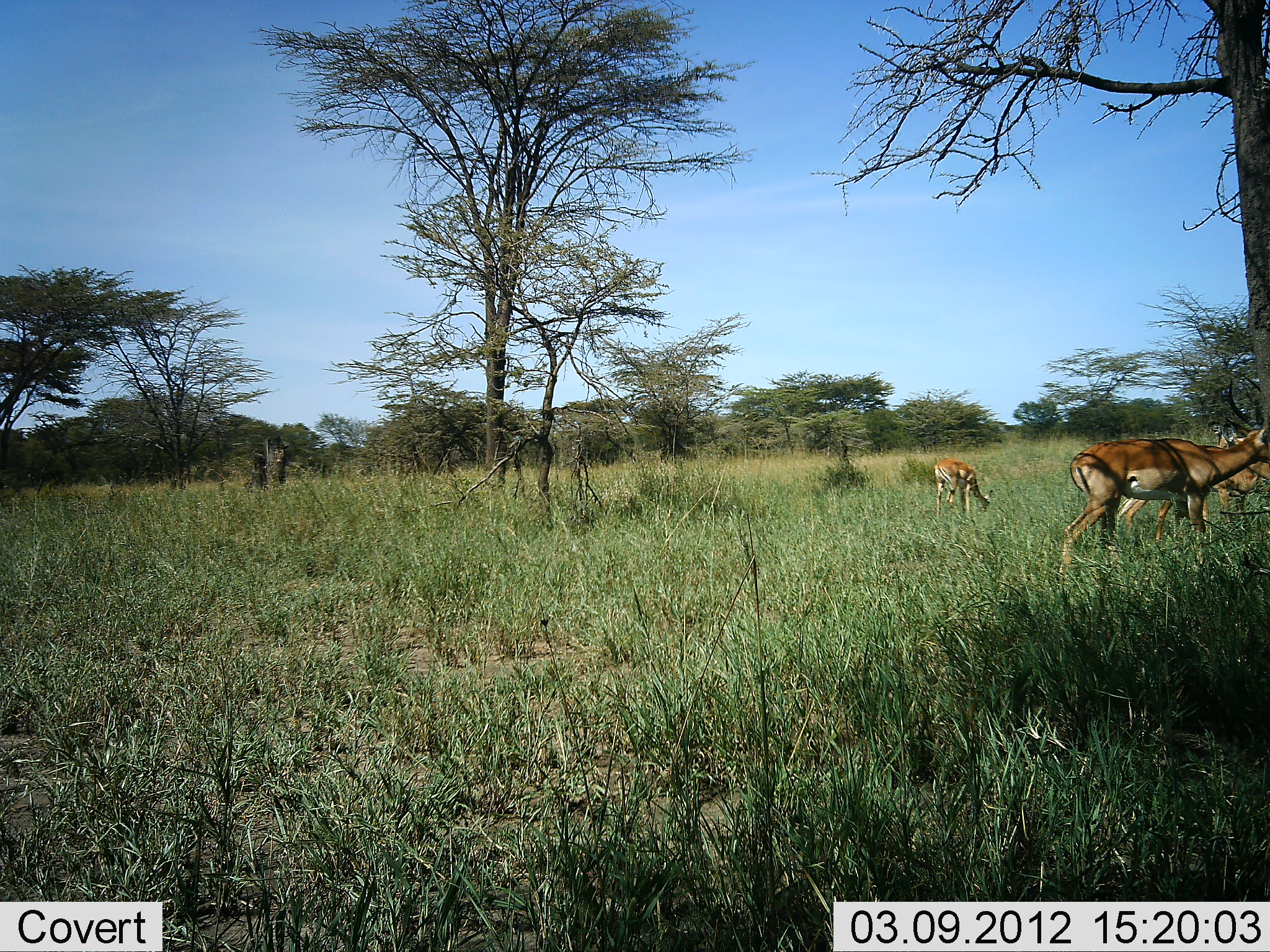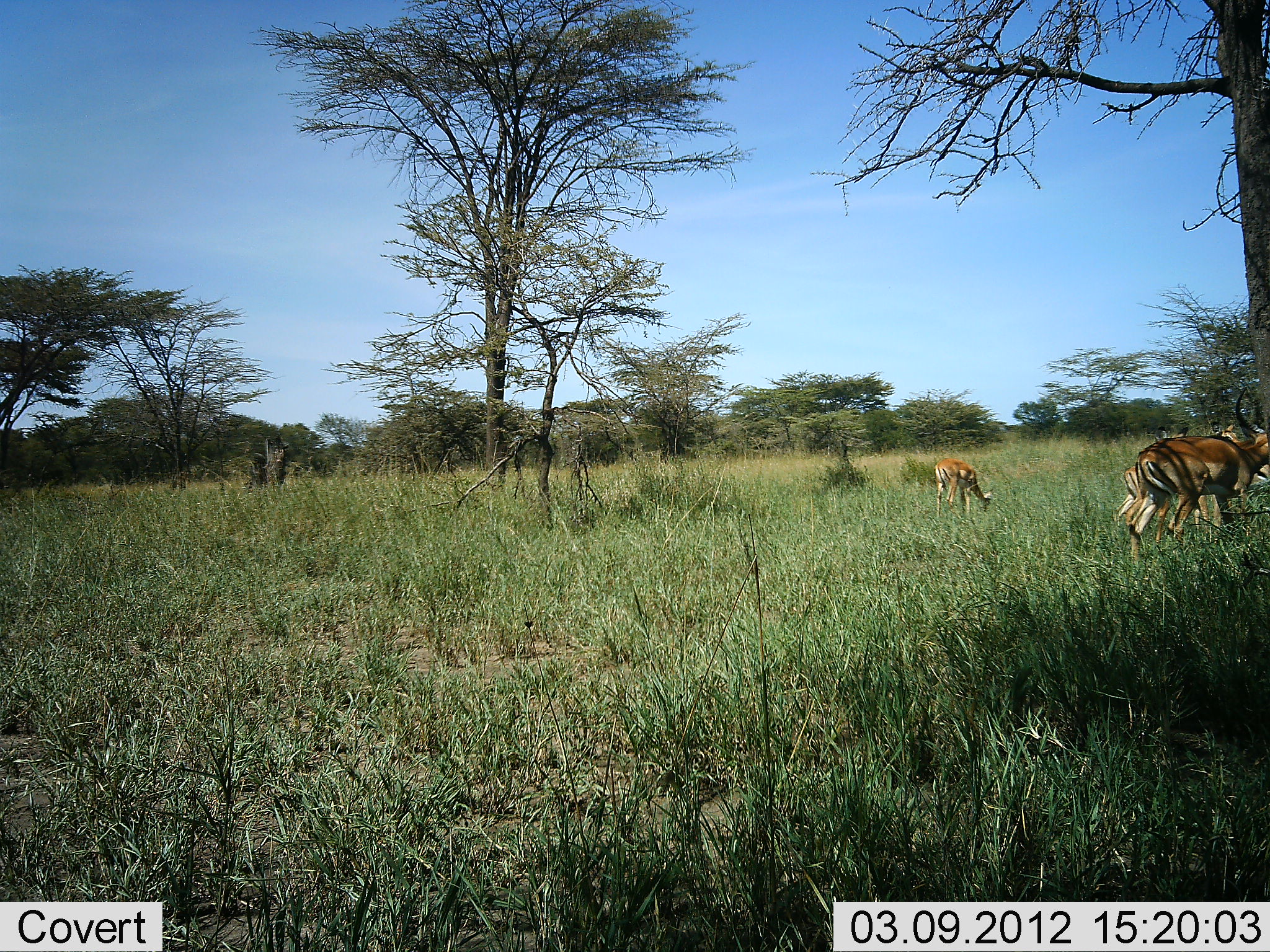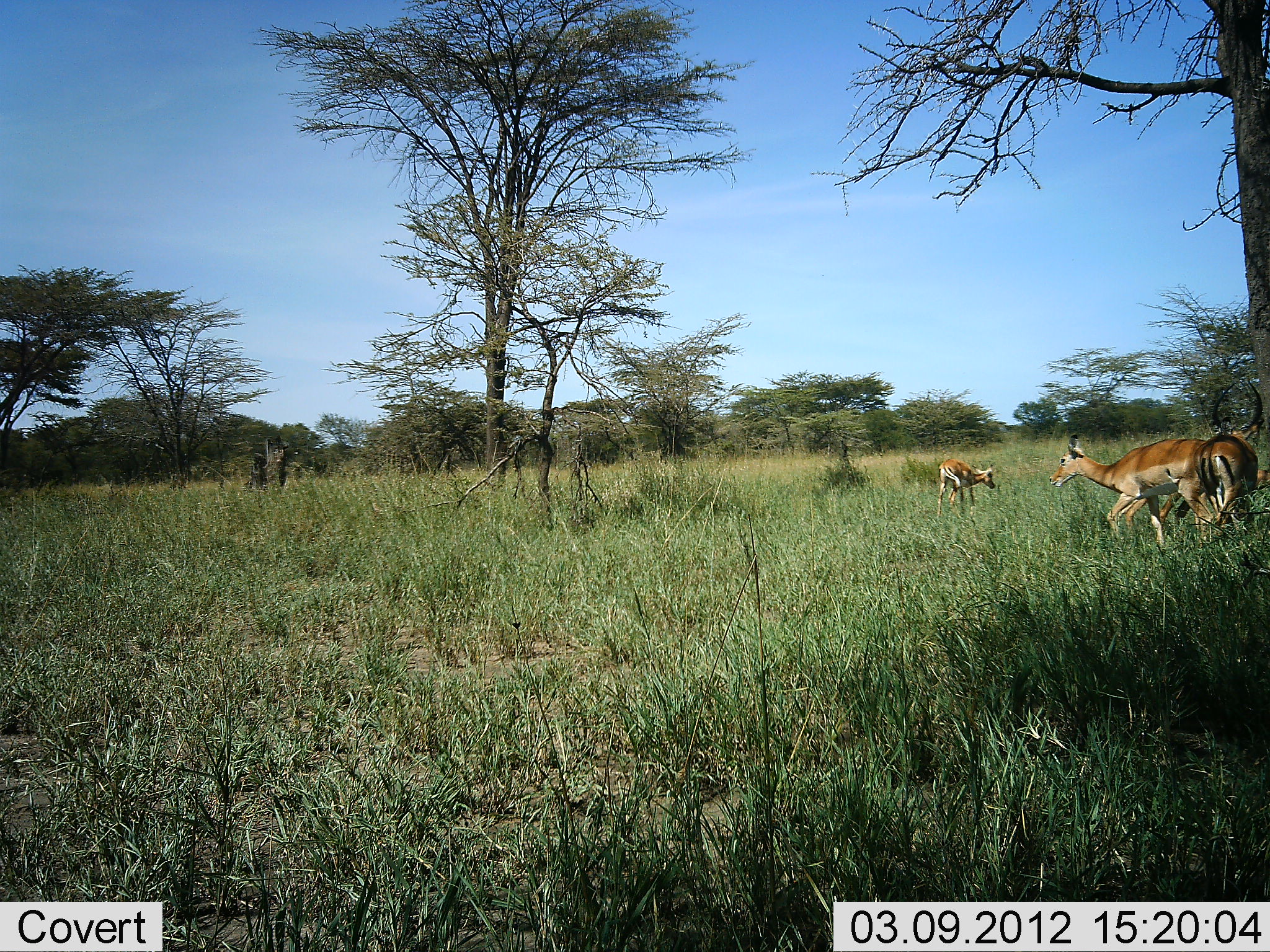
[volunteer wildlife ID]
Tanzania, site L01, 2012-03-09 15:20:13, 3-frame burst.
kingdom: Animalia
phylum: Chordata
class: Mammalia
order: Artiodactyla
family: Bovidae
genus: Aepyceros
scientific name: Aepyceros melampus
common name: impala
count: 4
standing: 79%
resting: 0%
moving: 64%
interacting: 7%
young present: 7%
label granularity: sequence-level